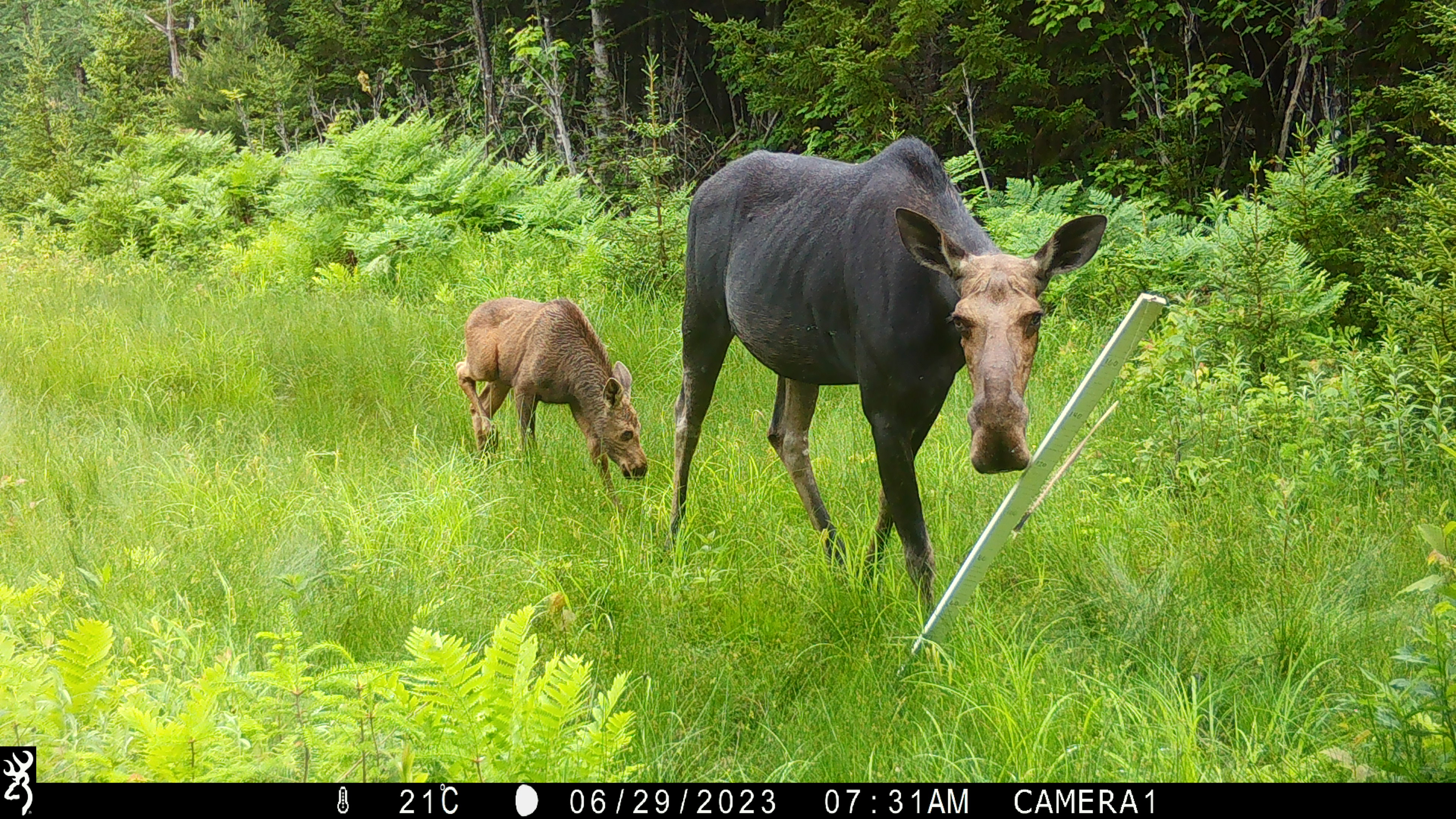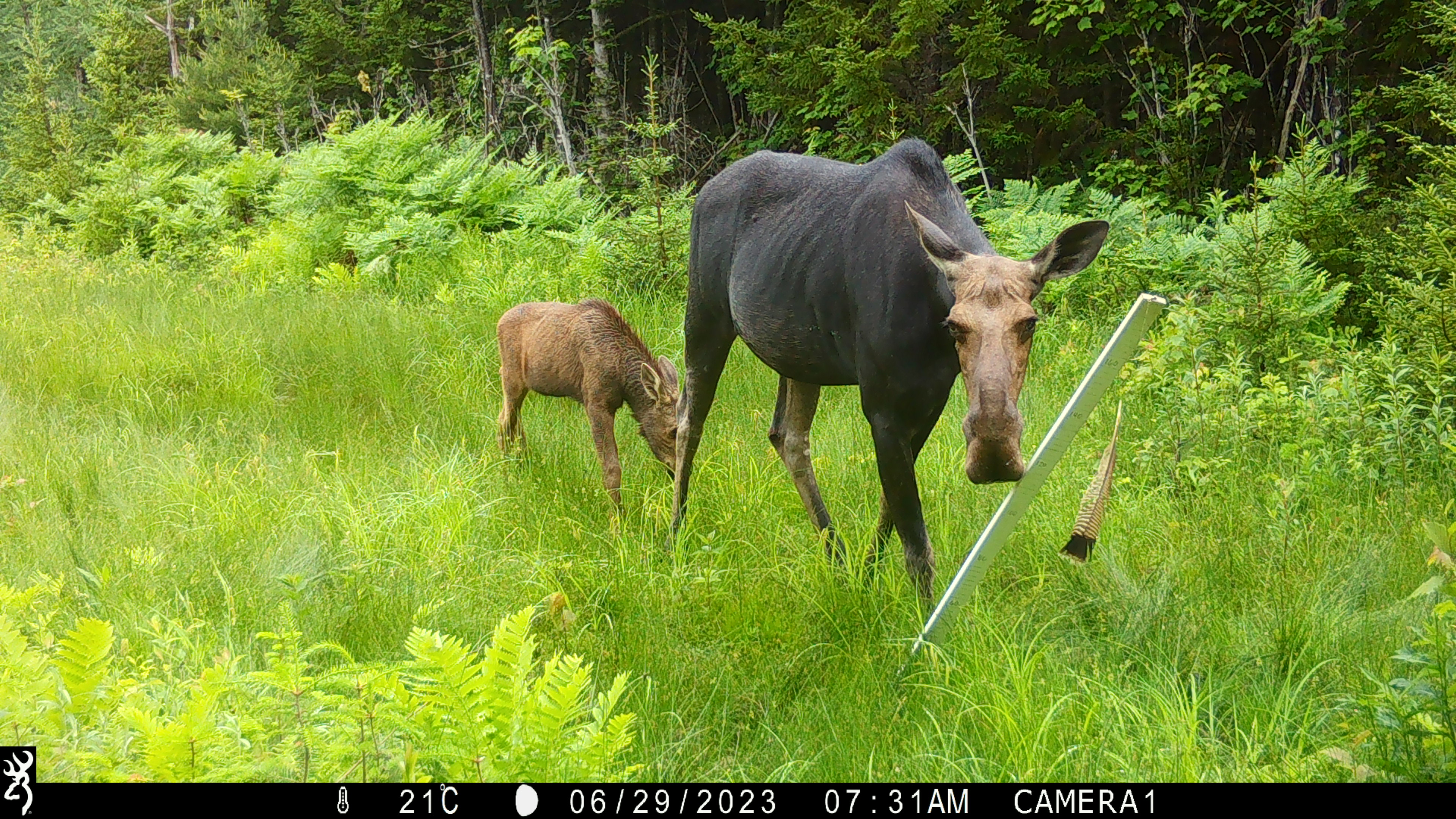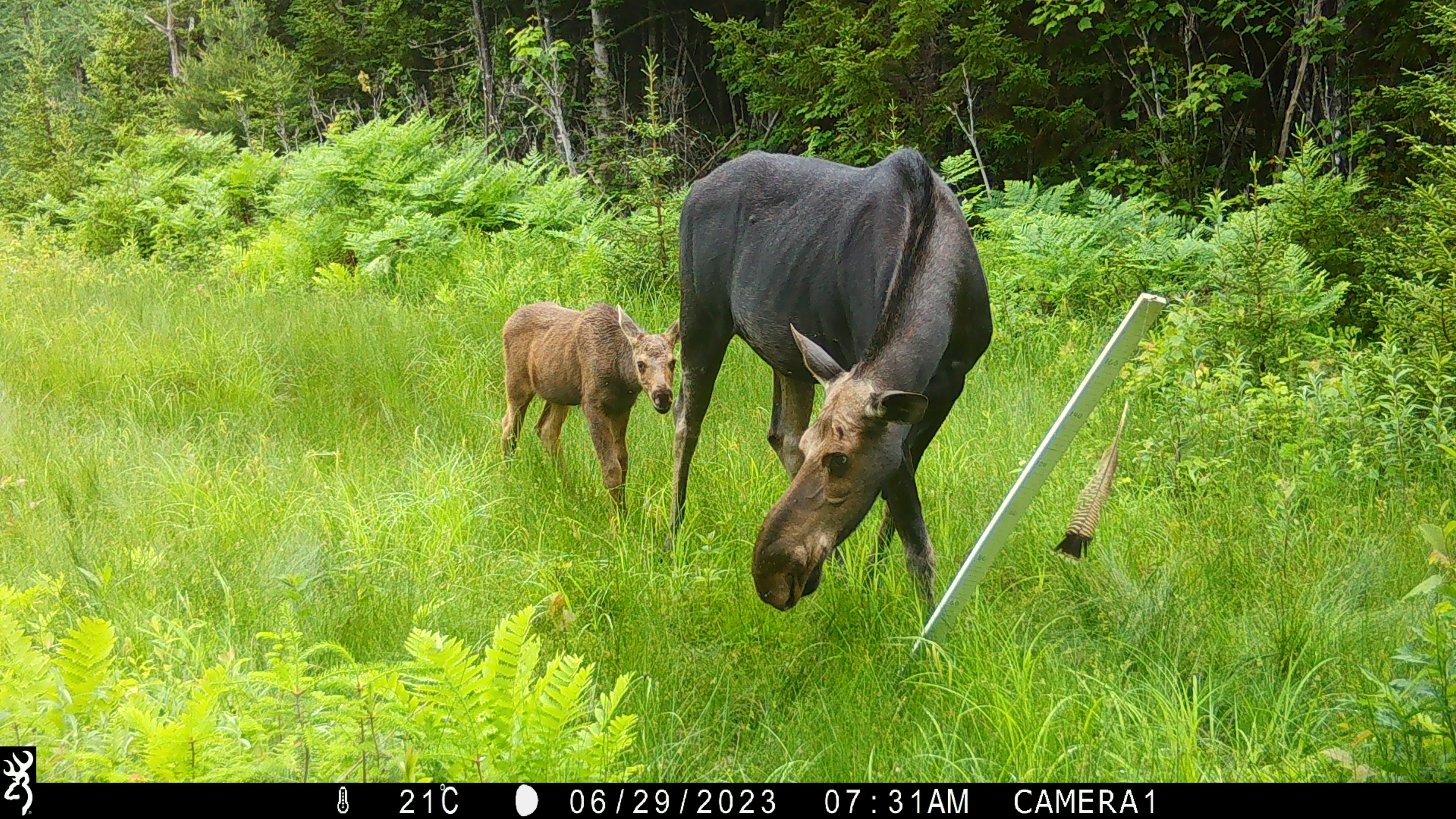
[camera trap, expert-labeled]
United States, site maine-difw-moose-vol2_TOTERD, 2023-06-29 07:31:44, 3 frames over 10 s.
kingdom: Animalia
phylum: Chordata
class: Mammalia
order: Artiodactyla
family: Cervidae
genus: Alces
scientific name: Alces alces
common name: moose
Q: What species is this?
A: Moose (Alces alces).